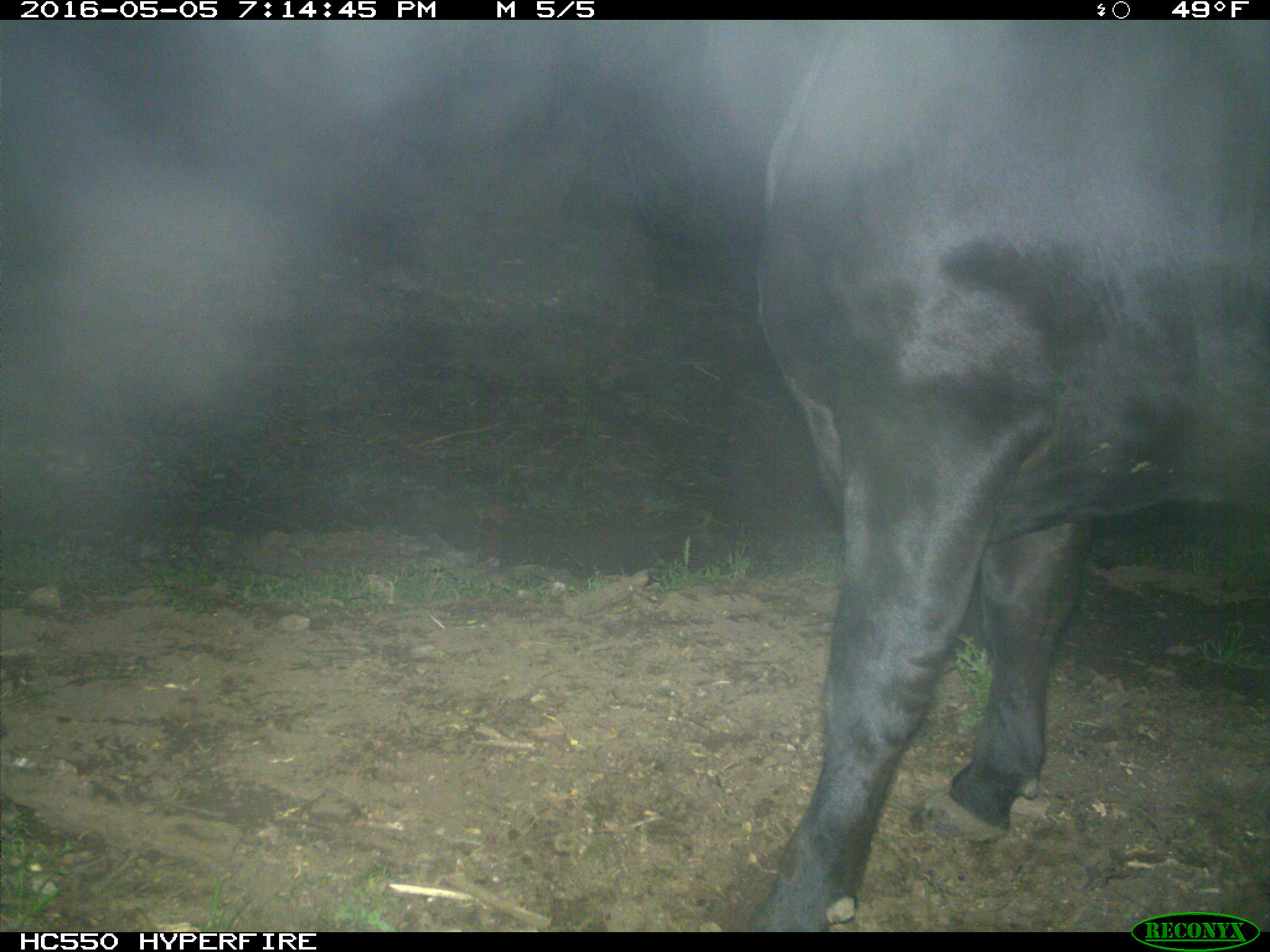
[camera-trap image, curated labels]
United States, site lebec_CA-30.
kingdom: Animalia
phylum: Chordata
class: Mammalia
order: Artiodactyla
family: Bovidae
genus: Bos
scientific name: Bos taurus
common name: domestic cow